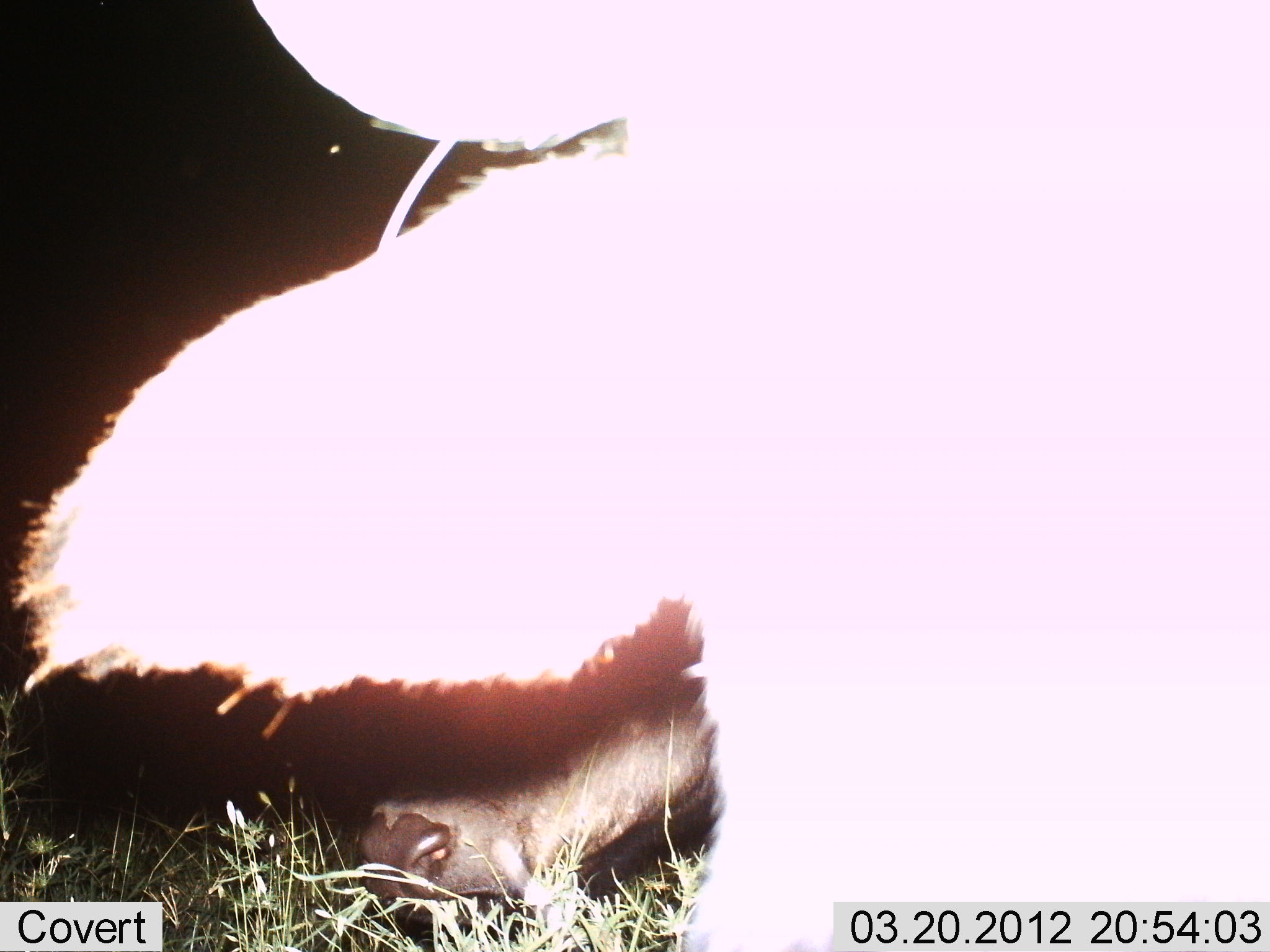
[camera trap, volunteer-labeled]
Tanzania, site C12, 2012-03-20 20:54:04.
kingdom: Animalia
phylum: Chordata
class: Mammalia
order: Artiodactyla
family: Bovidae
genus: Connochaetes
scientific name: Connochaetes taurinus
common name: blue wildebeest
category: wildebeest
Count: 2.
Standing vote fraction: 86%.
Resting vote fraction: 14%.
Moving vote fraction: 0%.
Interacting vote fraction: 0%.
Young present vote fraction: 0%.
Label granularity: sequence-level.